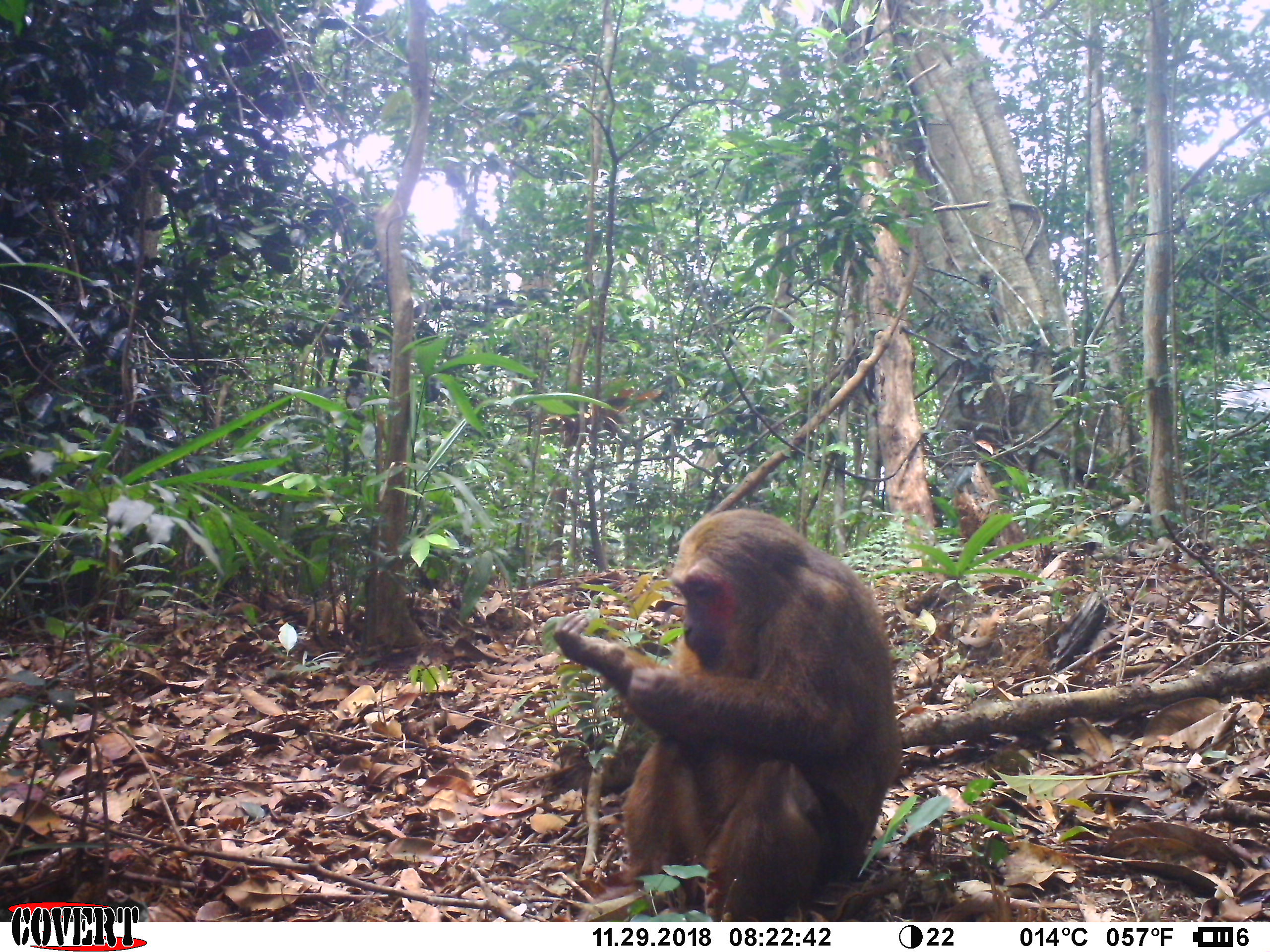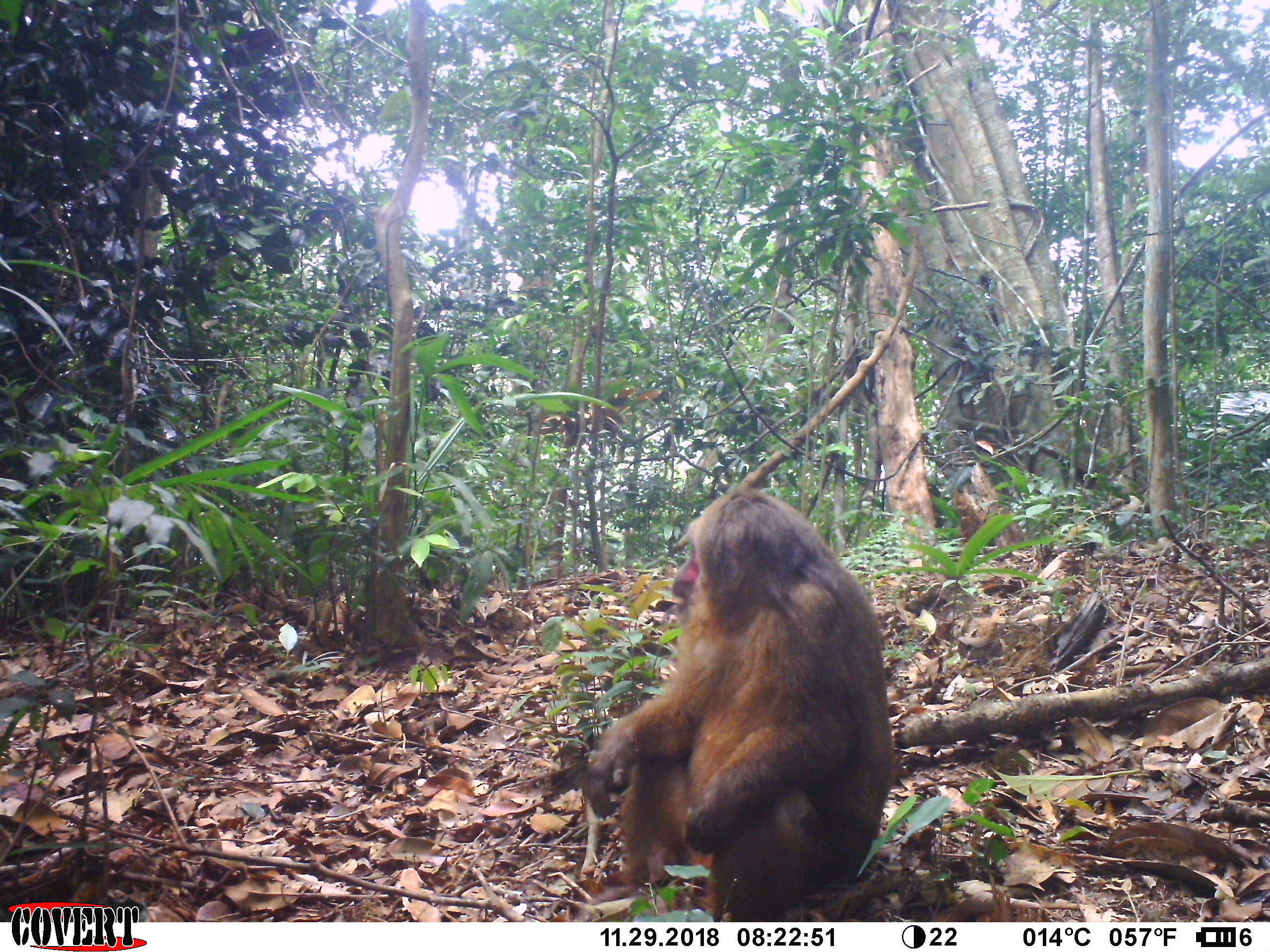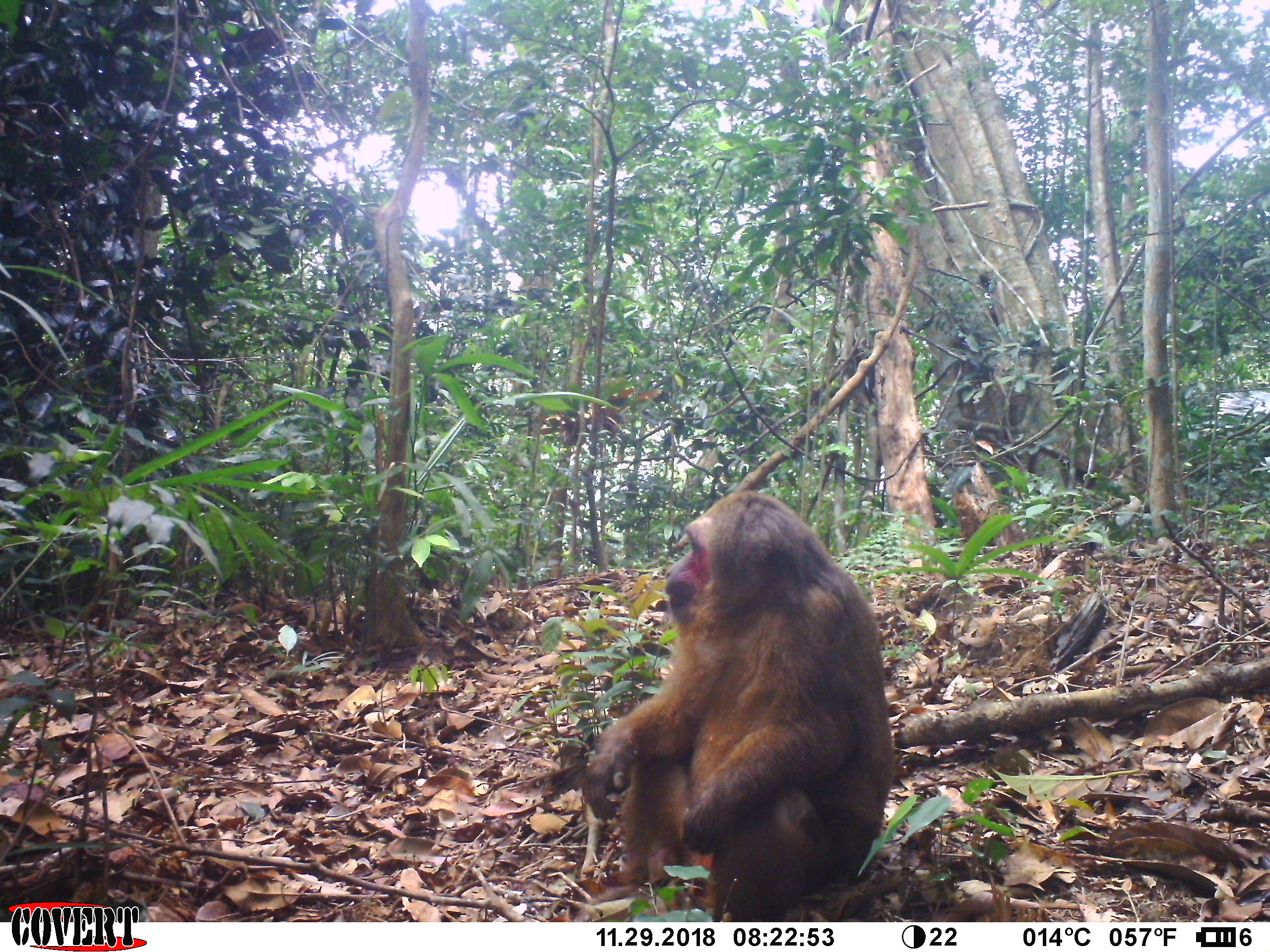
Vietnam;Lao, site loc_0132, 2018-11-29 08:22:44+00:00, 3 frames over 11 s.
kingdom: Animalia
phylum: Chordata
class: Mammalia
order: Primates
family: Cercopithecidae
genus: Macaca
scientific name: Macaca arctoides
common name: stump-tailed macaque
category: stump tailed macaque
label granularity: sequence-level